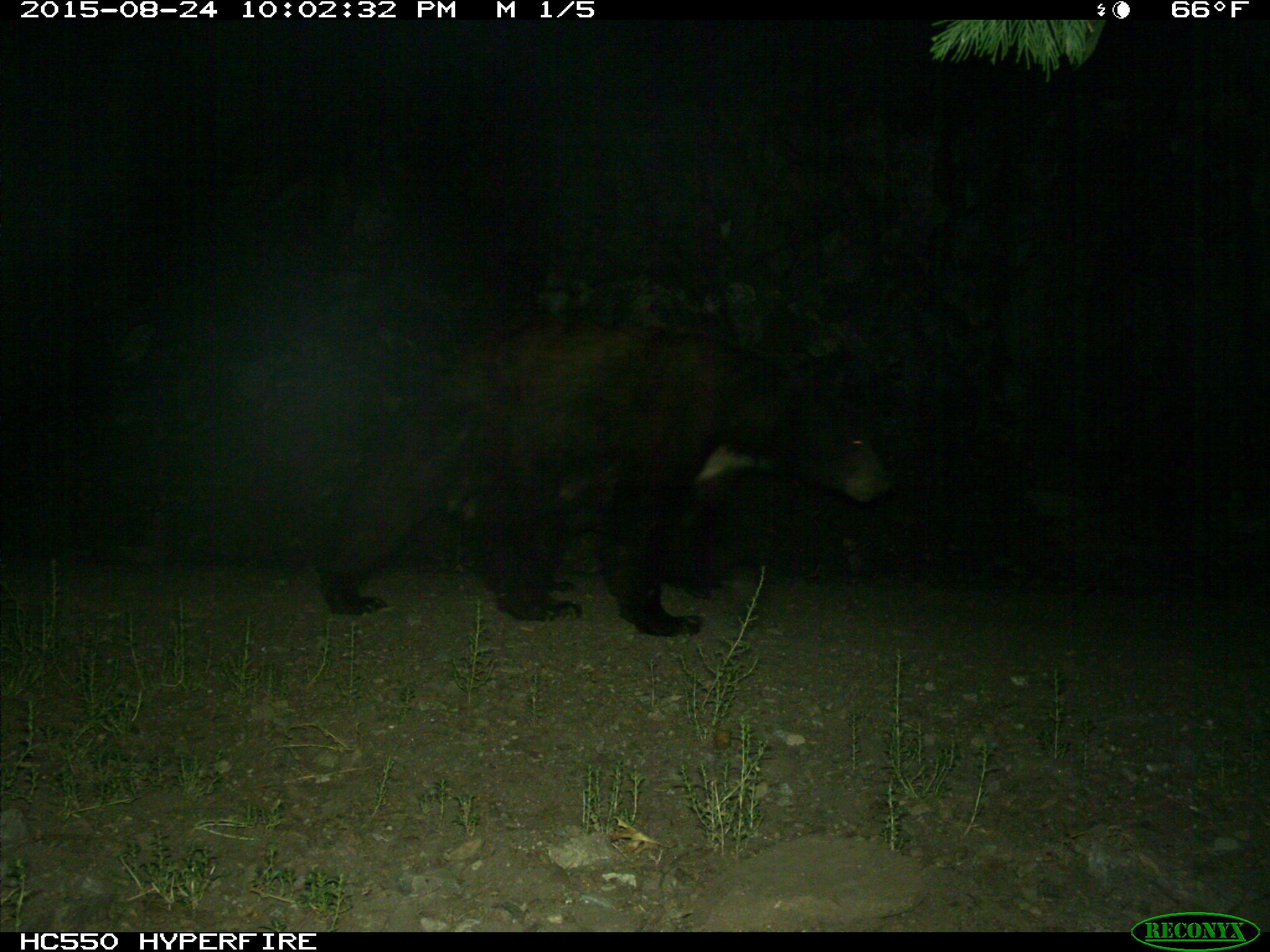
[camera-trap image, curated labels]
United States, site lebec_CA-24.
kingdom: Animalia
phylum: Chordata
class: Mammalia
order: Carnivora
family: Ursidae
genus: Ursus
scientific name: Ursus americanus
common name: american black bear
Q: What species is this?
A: Ursus americanus (american black bear).